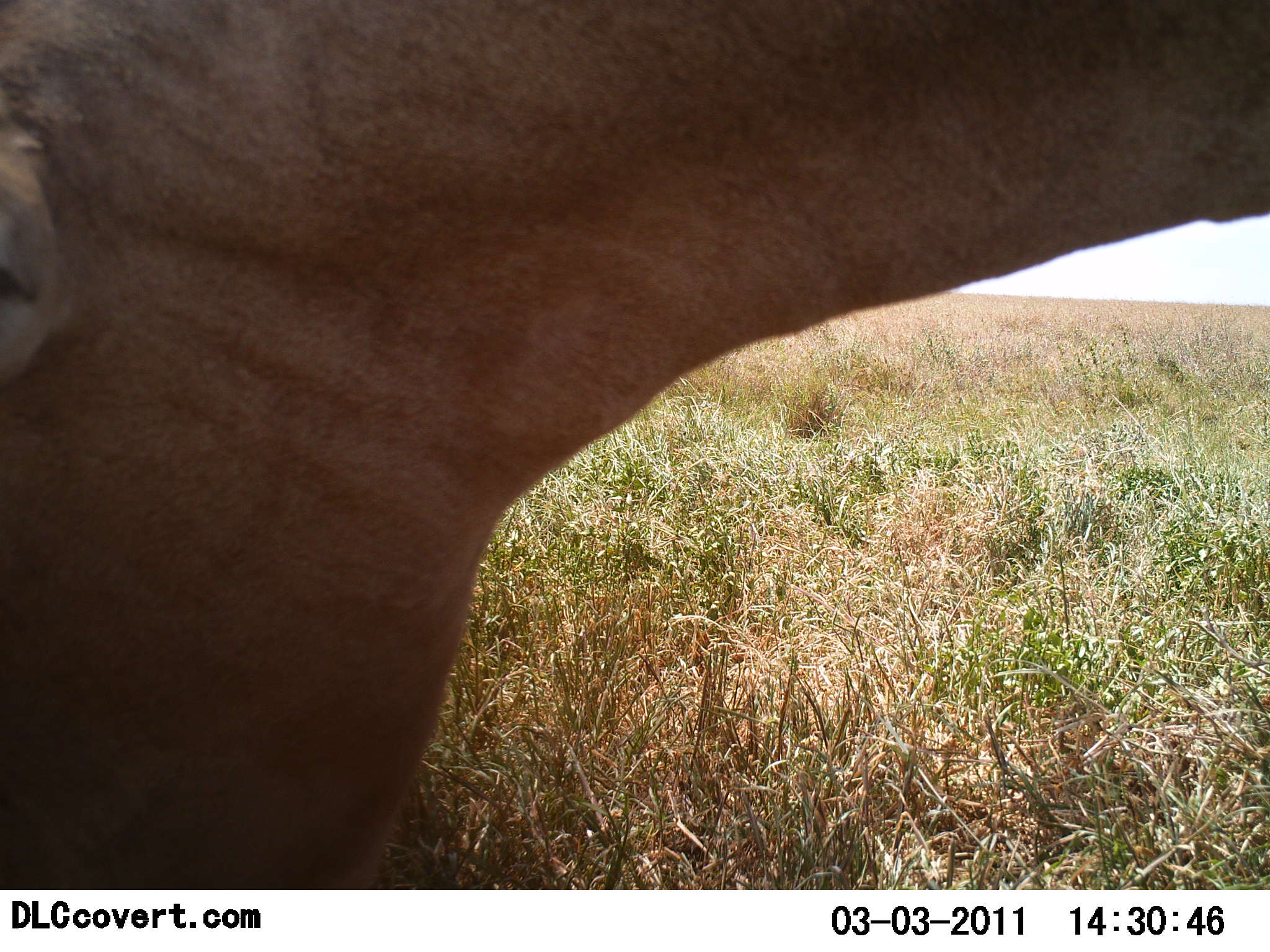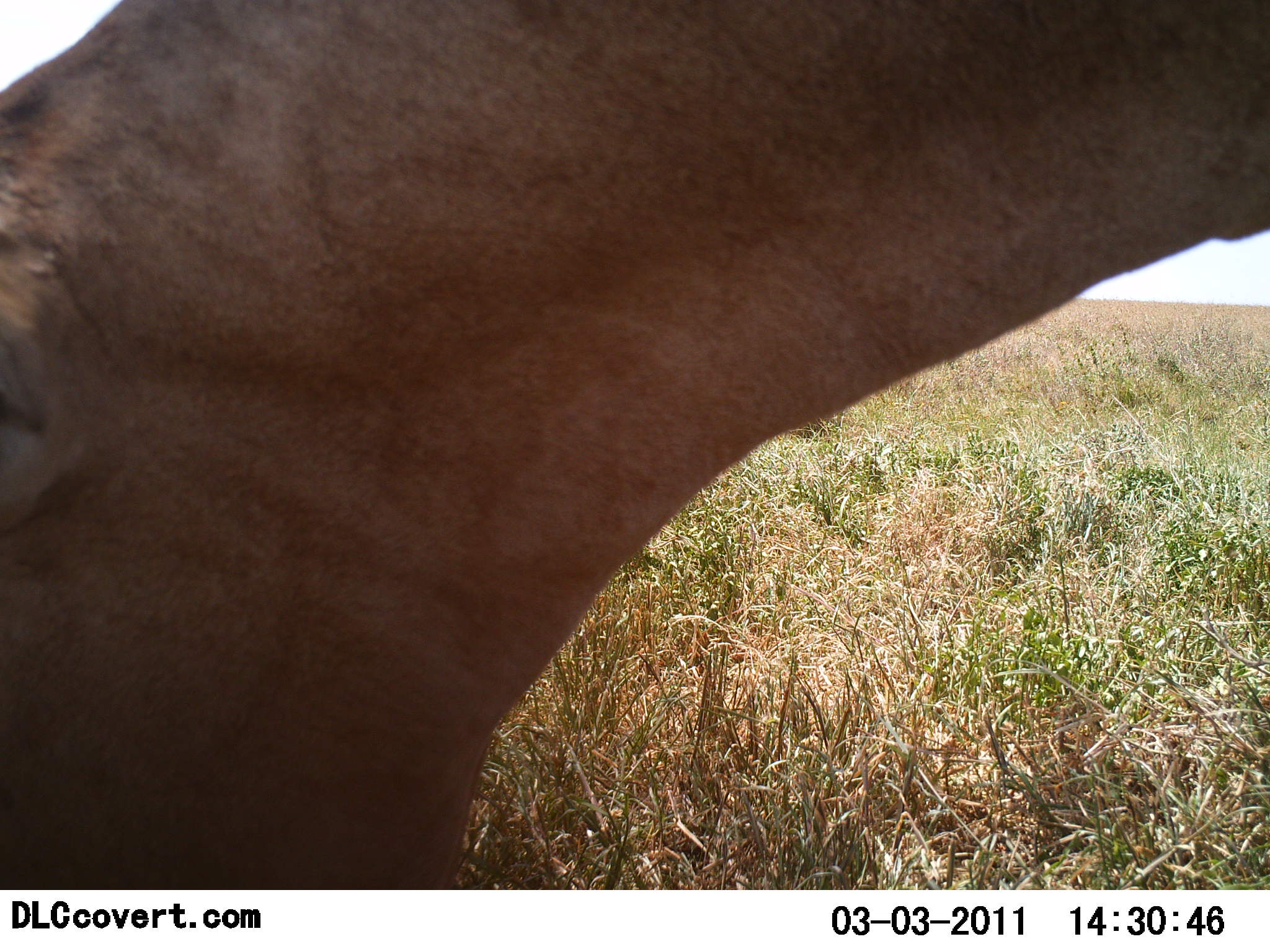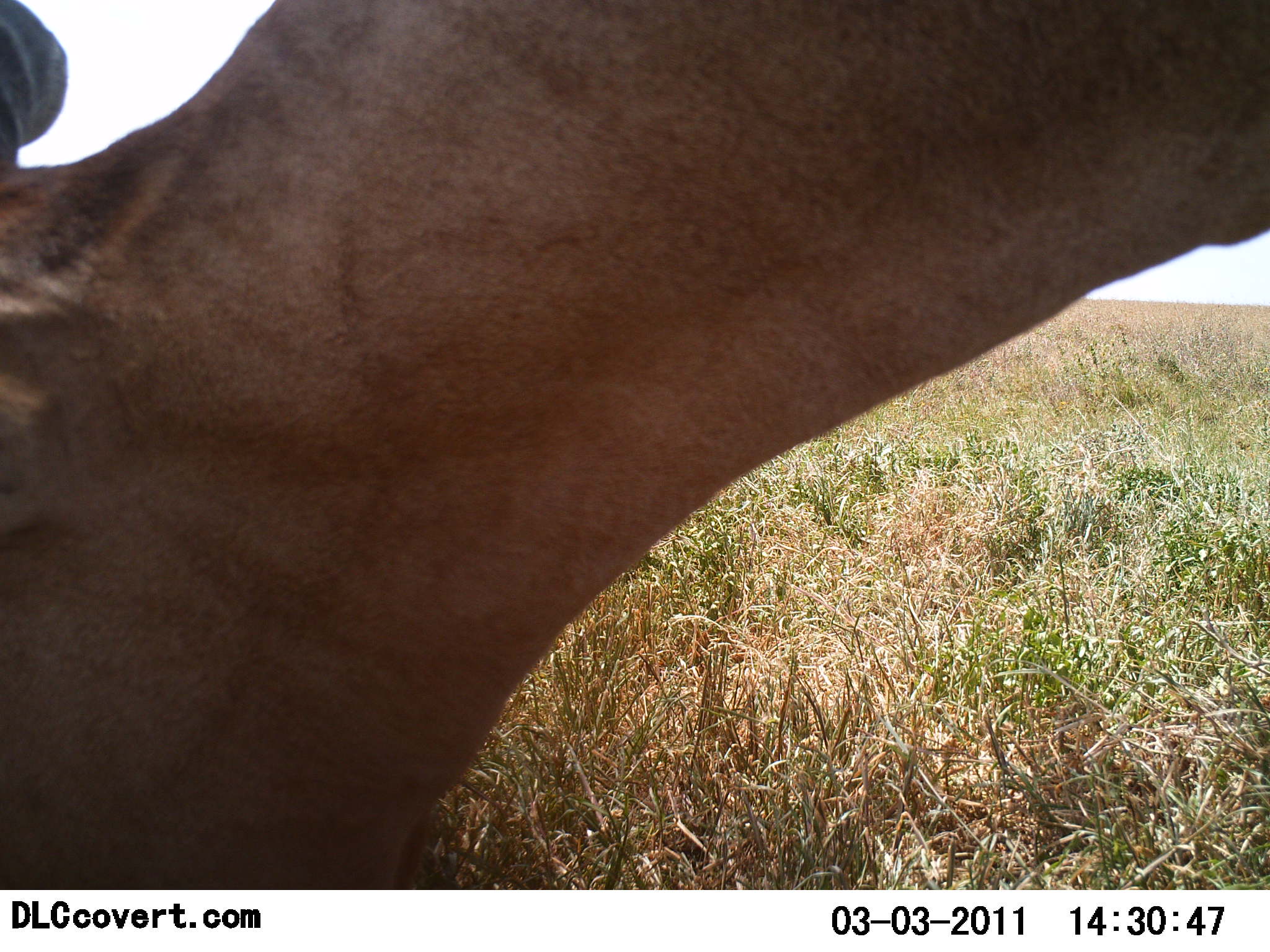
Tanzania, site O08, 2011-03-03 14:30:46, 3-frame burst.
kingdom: Animalia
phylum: Chordata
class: Mammalia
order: Artiodactyla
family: Bovidae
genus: Alcelaphus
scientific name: Alcelaphus buselaphus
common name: hartebeest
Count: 1.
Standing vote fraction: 22%.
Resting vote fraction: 0%.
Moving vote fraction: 0%.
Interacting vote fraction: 0%.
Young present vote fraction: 0%.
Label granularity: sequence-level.